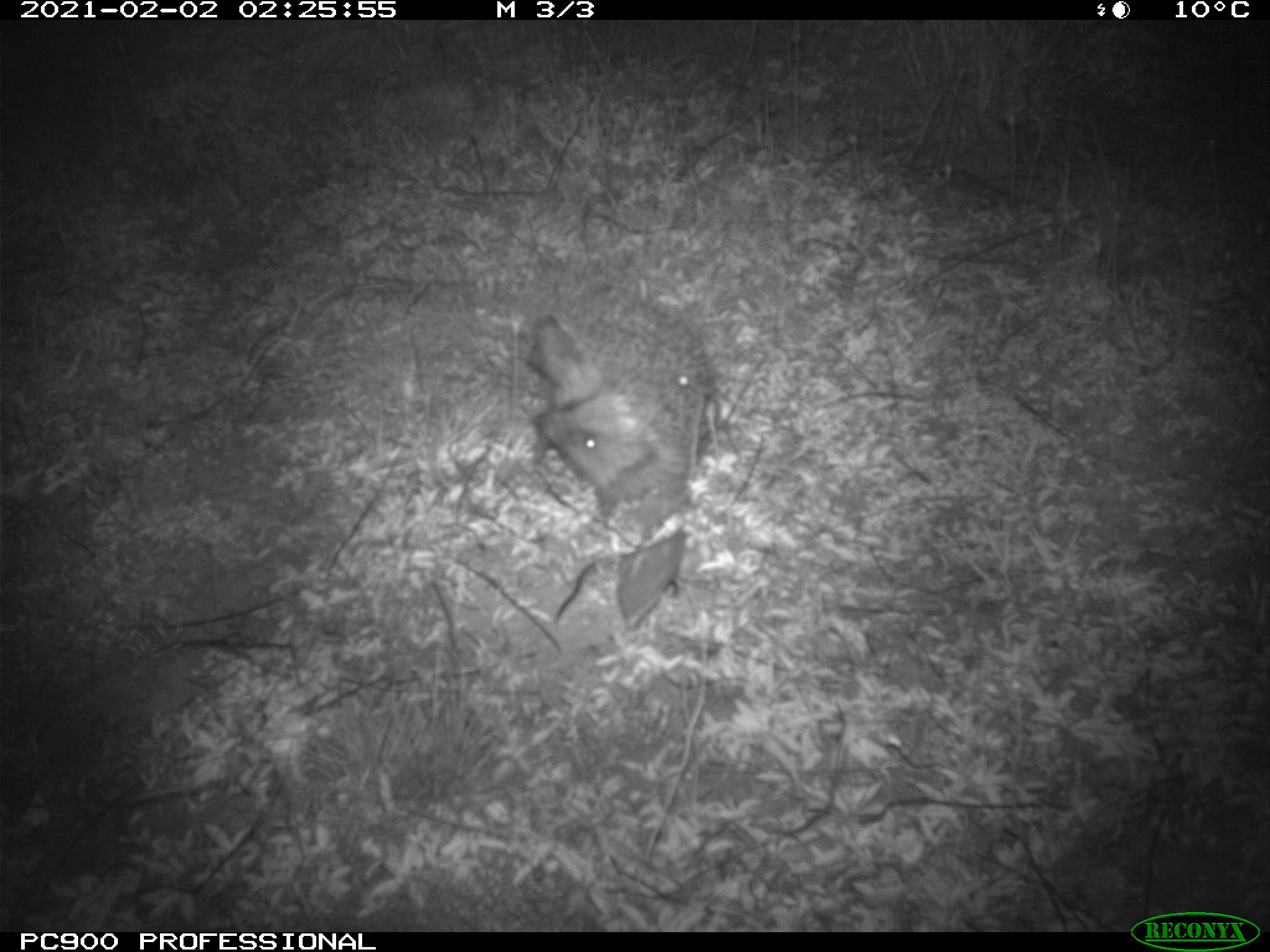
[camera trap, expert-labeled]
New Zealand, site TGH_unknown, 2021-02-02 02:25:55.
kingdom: Animalia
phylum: Chordata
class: Mammalia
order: Eulipotyphla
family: Erinaceidae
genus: Erinaceus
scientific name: Erinaceus europaeus europaeus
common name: european hedgehog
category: hedgehog